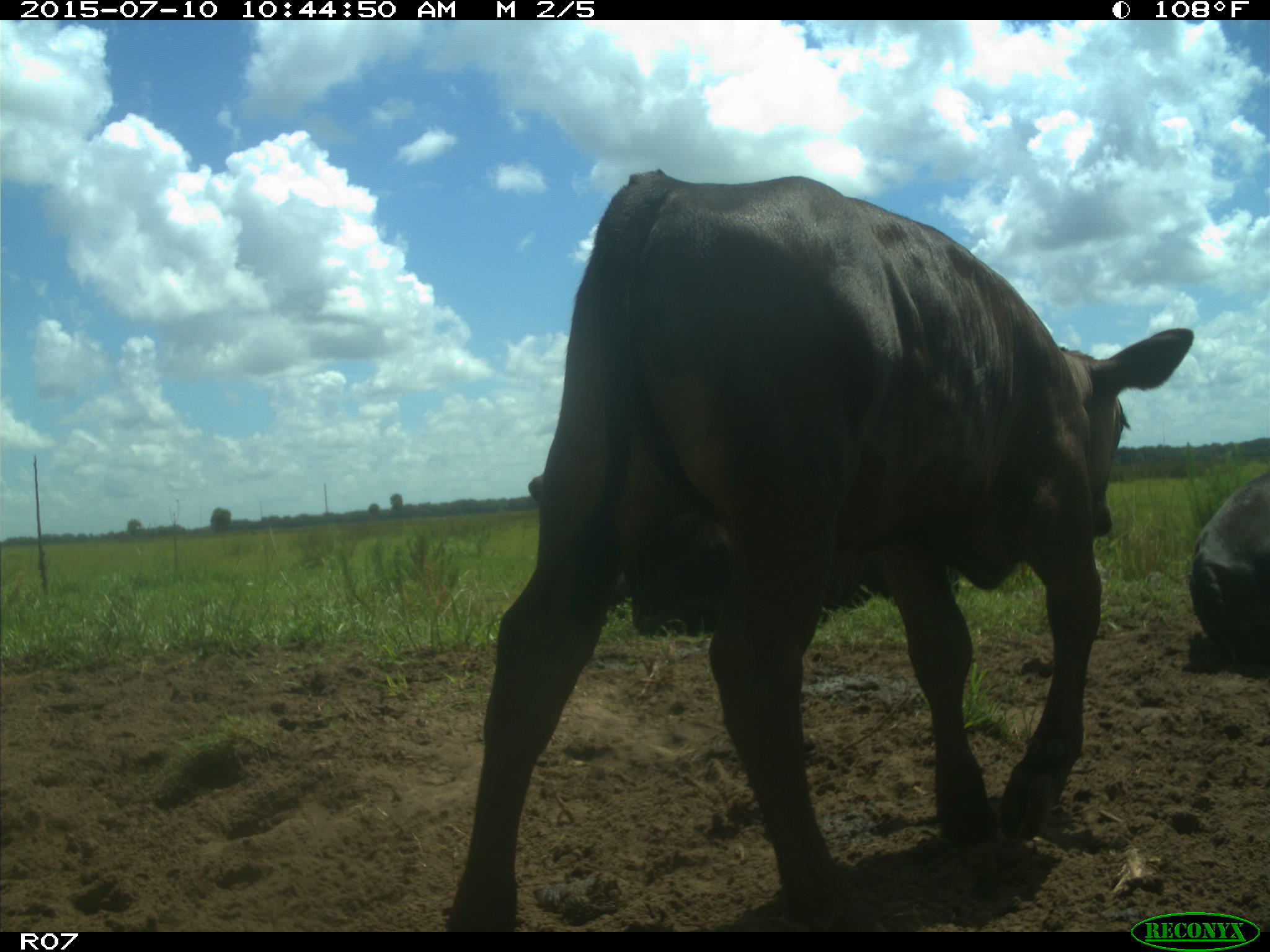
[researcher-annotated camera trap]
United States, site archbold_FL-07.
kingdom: Animalia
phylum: Chordata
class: Mammalia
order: Artiodactyla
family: Bovidae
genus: Bos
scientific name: Bos taurus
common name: domestic cow